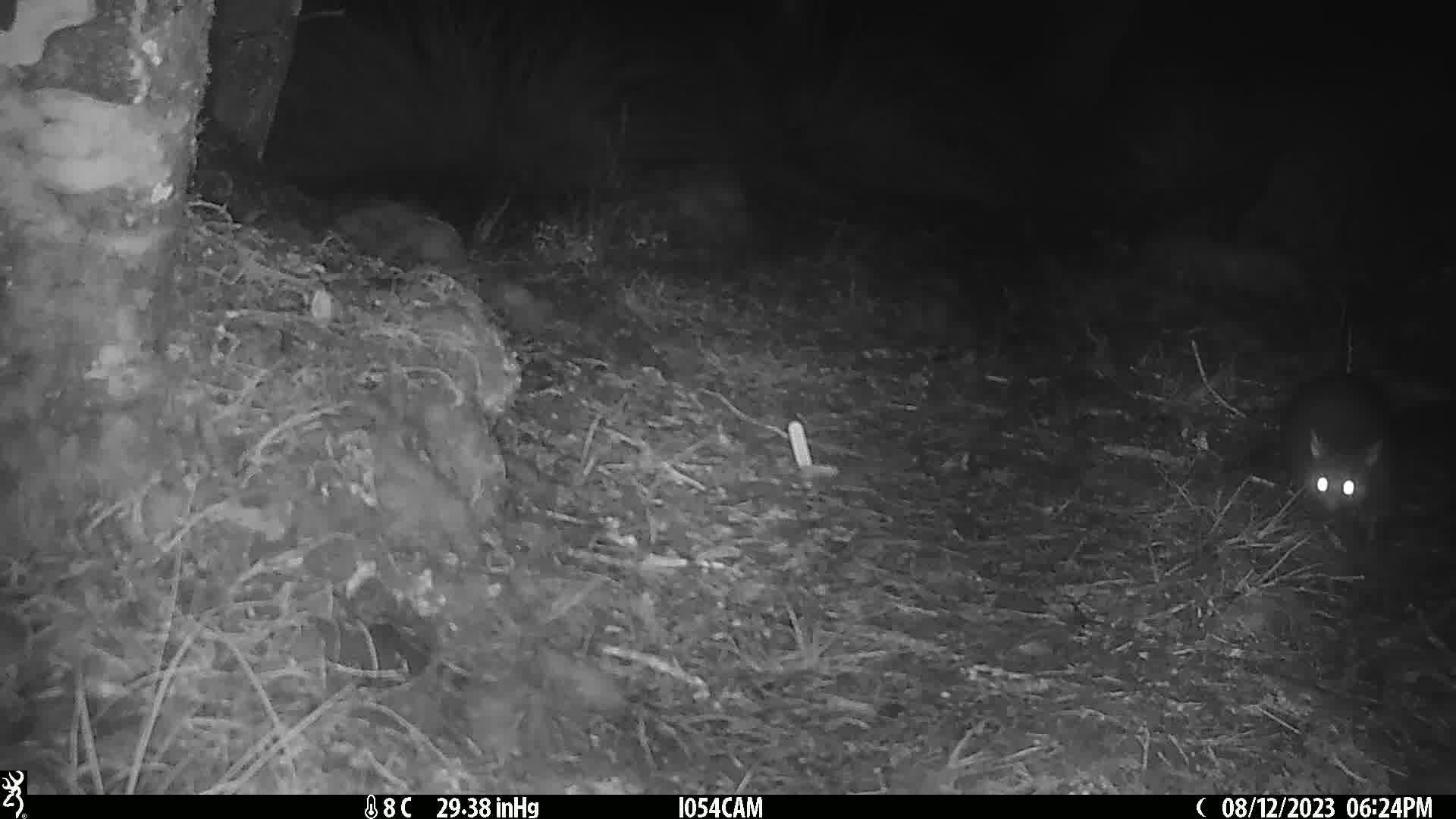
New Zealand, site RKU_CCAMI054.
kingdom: Animalia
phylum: Chordata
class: Mammalia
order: Diprotodontia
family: Phalangeridae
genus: Trichosurus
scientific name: Trichosurus vulpecula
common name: common brushtail possum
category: possum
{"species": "possum (common brushtail possum) (Trichosurus vulpecula)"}